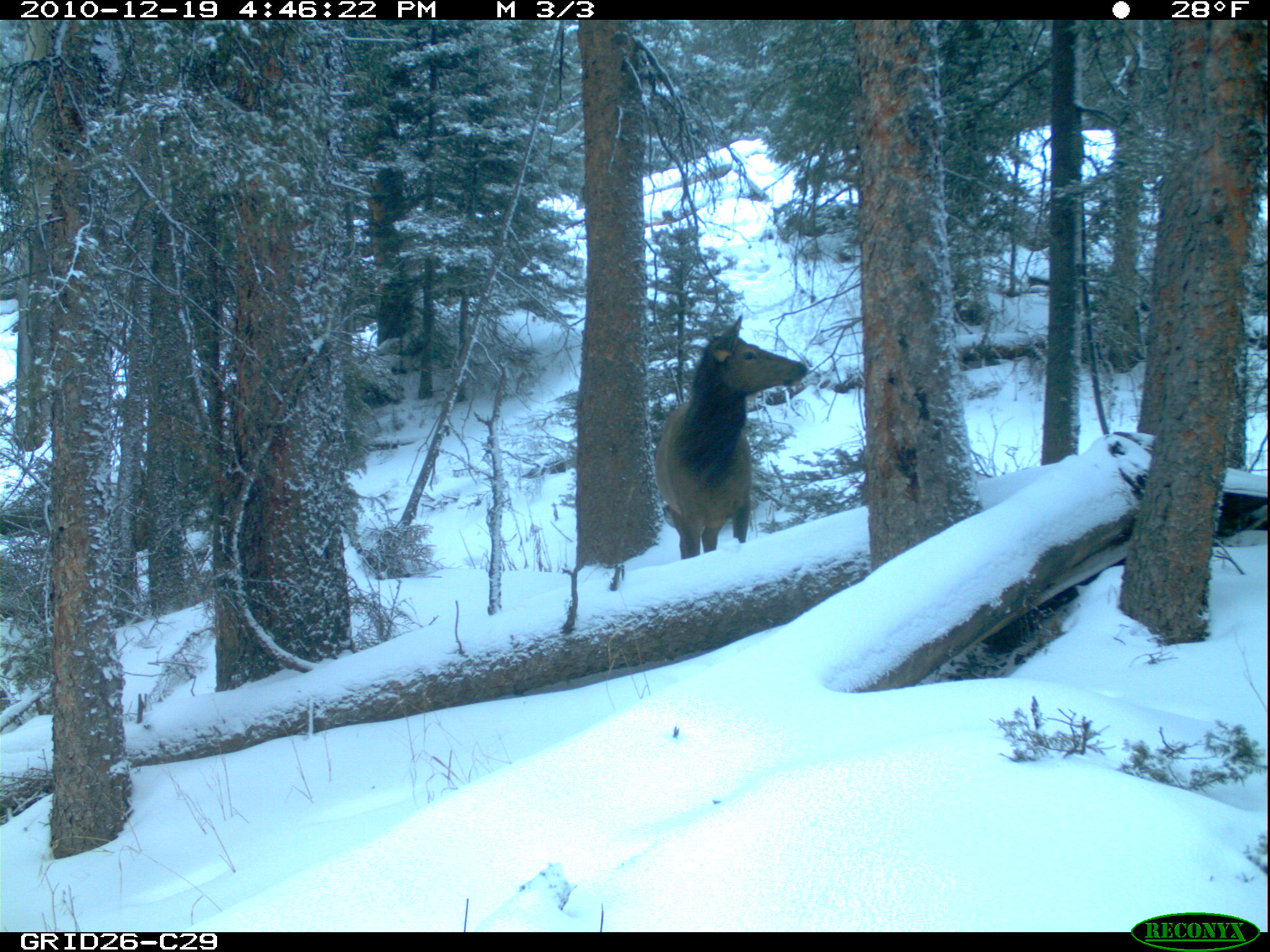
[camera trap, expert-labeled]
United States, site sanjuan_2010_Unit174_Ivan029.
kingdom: Animalia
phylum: Chordata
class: Mammalia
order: Artiodactyla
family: Cervidae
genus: Cervus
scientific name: Cervus elaphus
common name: red deer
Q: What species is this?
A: Cervus elaphus (red deer).